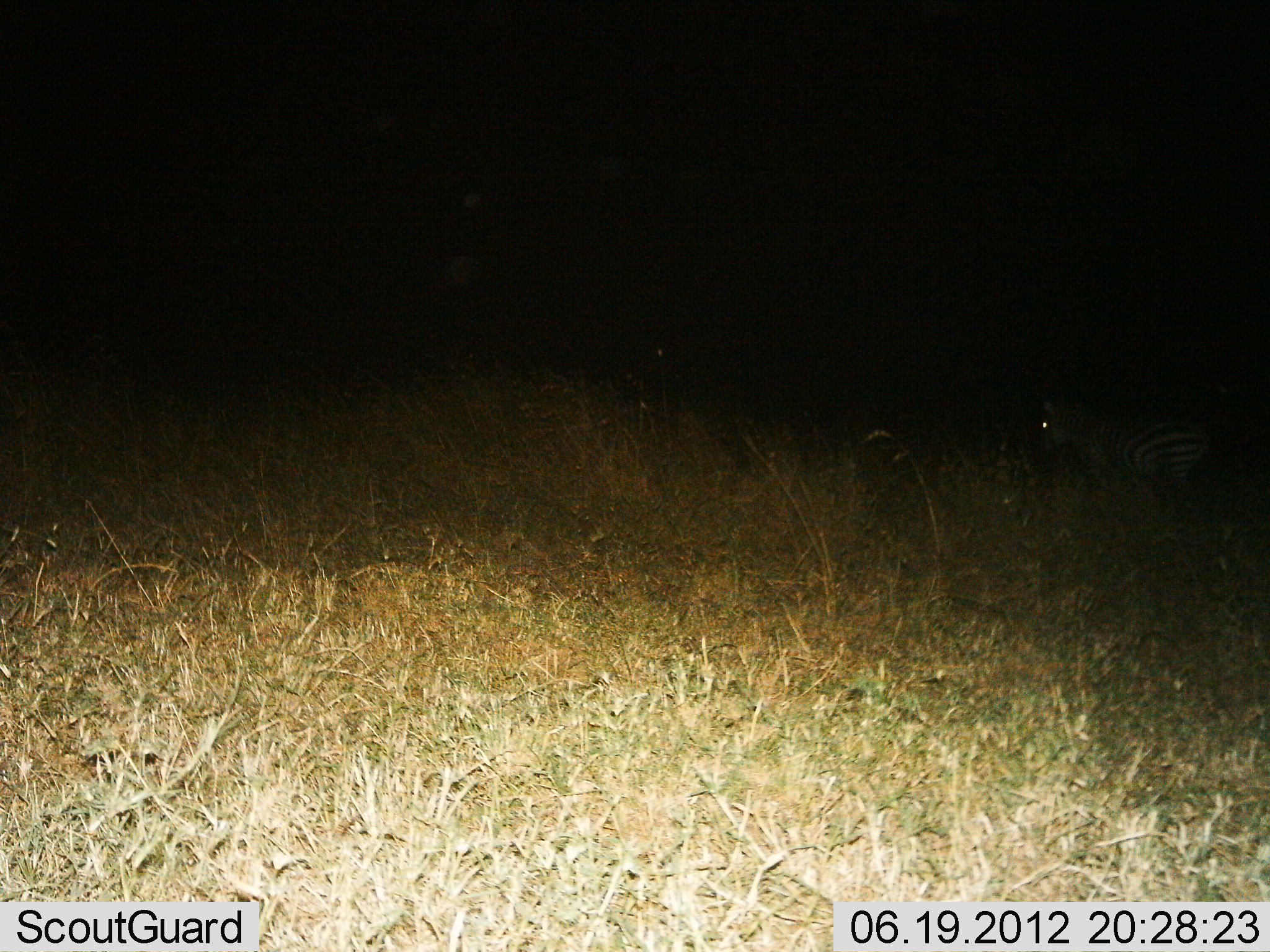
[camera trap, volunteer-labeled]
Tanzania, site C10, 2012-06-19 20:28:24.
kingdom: Animalia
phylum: Chordata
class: Mammalia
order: Perissodactyla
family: Equidae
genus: Equus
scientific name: Equus quagga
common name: plains zebra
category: zebra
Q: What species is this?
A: Zebra (plains zebra) (Equus quagga).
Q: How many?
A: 1.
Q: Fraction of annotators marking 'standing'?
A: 80%.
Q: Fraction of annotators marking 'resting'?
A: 0%.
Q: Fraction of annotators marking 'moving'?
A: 20%.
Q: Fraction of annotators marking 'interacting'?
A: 0%.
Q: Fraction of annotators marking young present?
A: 0%.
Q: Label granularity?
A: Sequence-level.